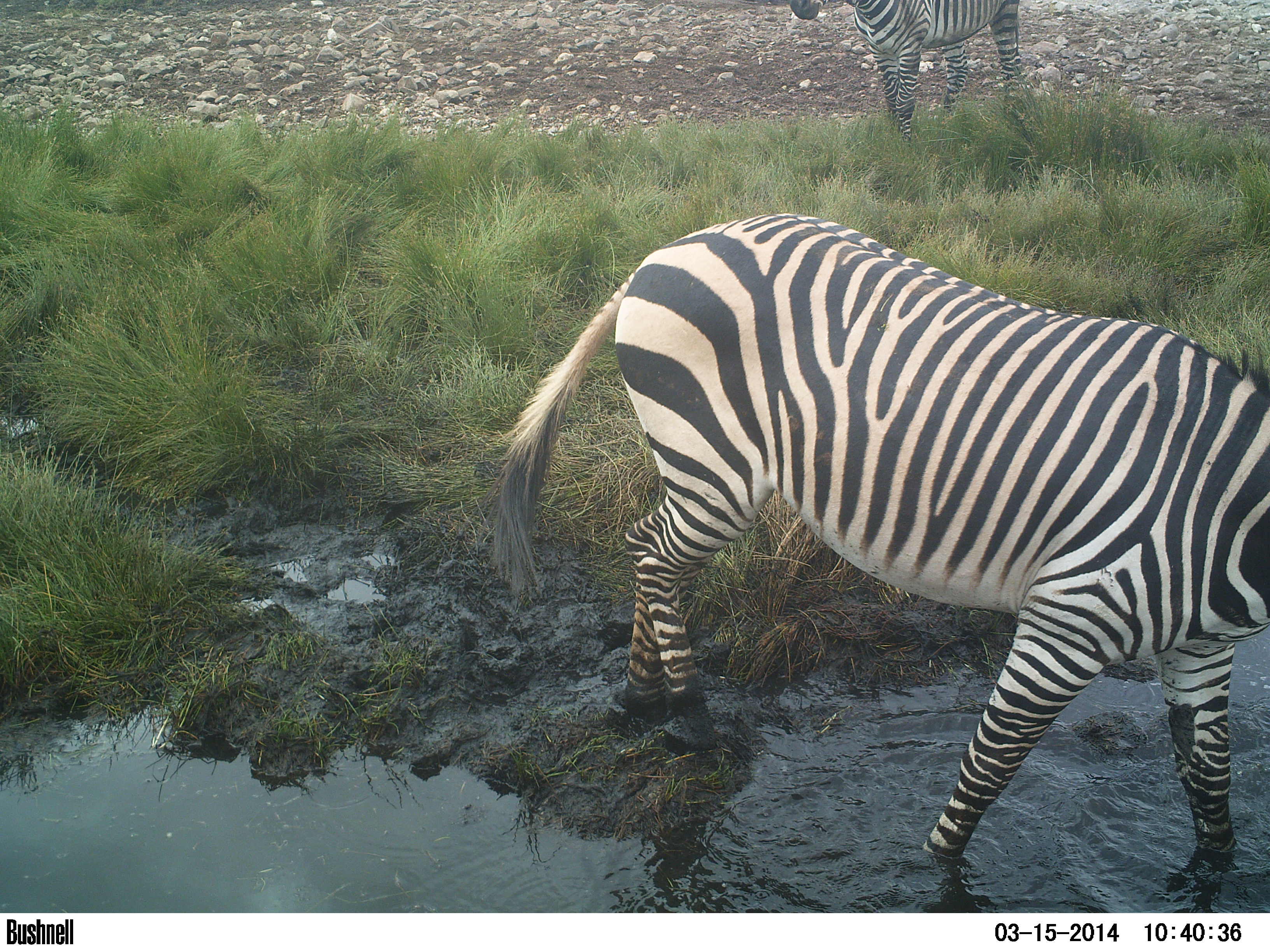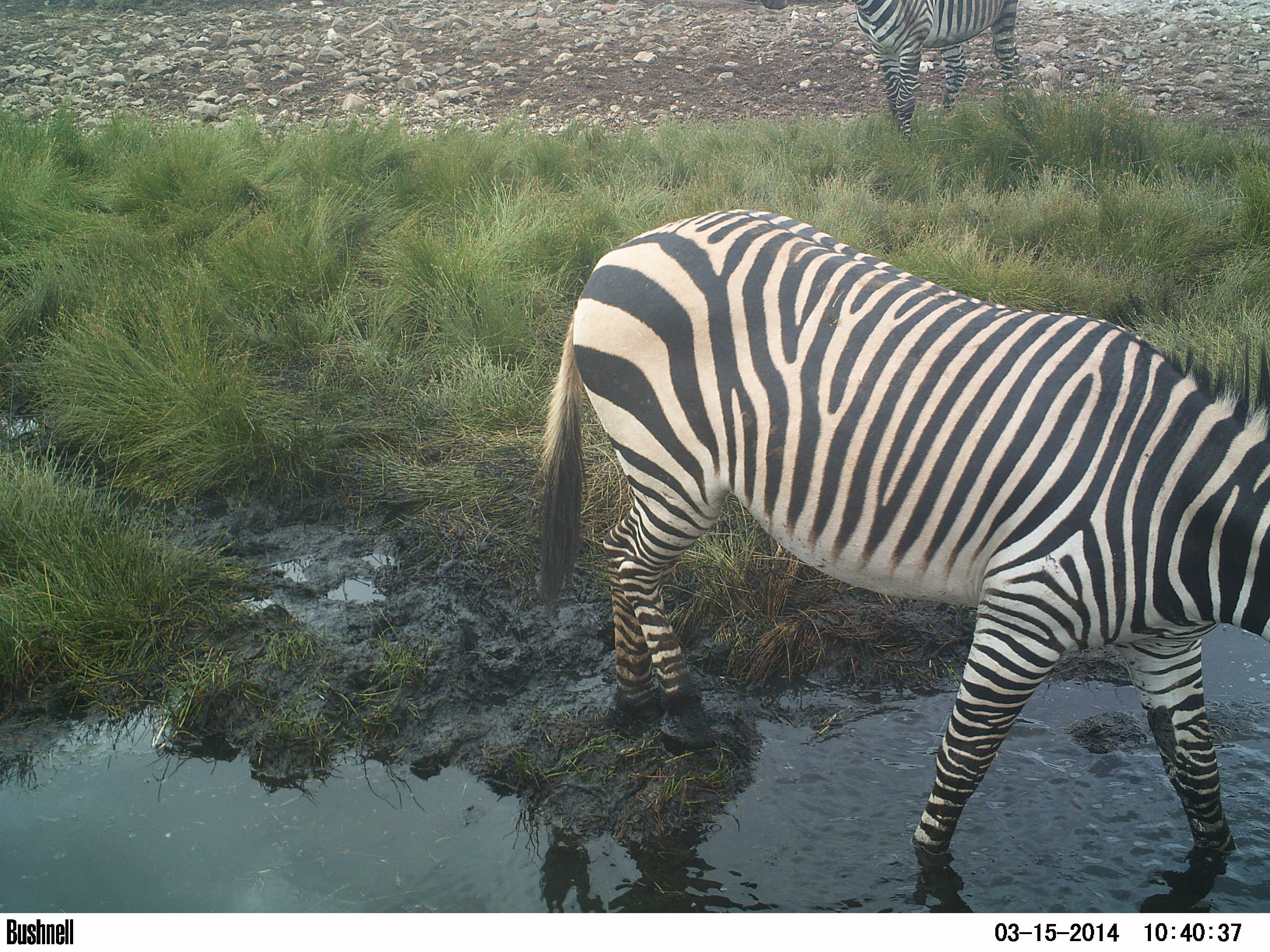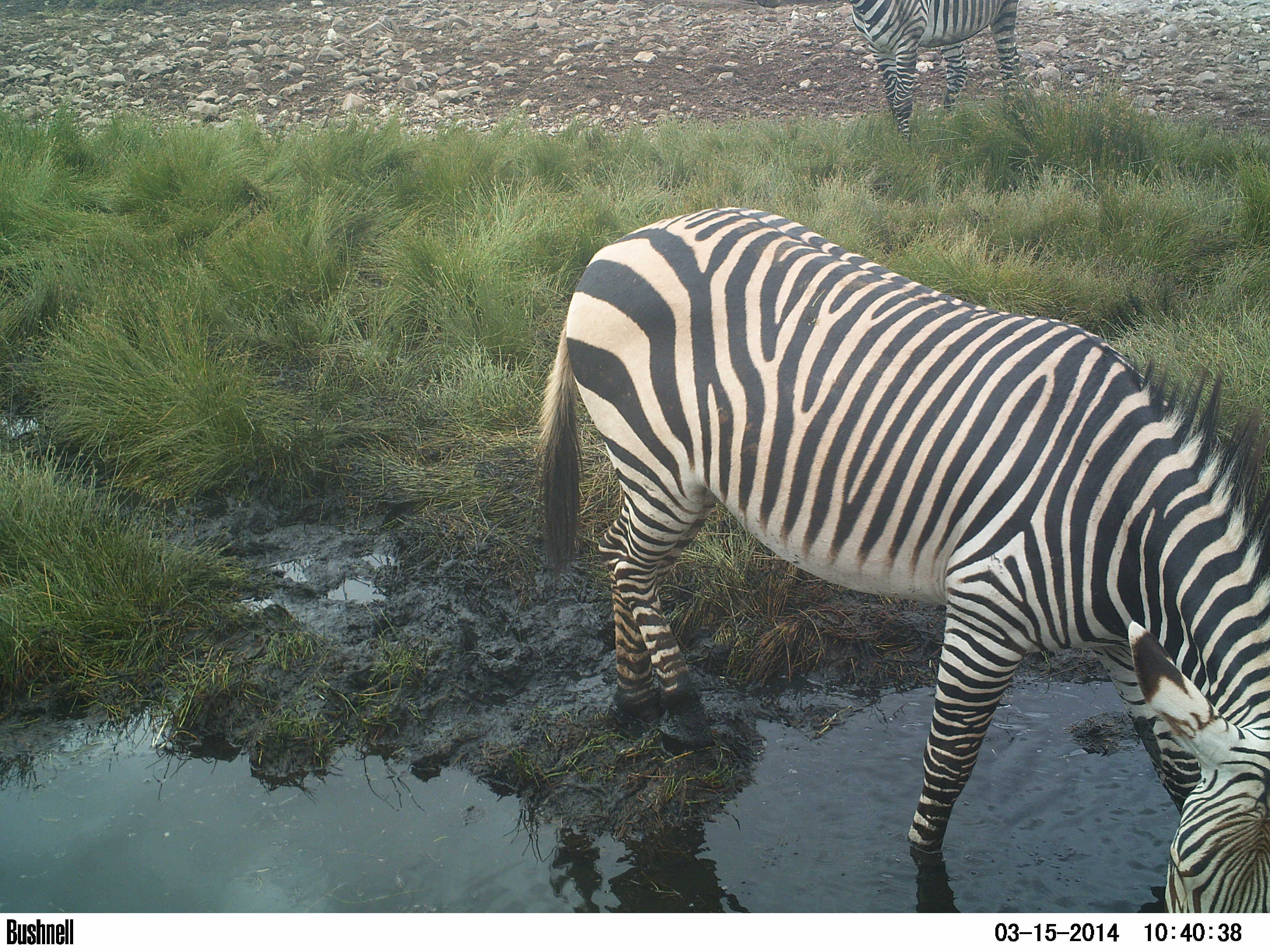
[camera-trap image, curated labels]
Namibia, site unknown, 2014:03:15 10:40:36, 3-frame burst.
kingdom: Animalia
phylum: Chordata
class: Mammalia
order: Perissodactyla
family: Equidae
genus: Equus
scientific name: Equus zebra hartmannae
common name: hartmann's mountain zebra